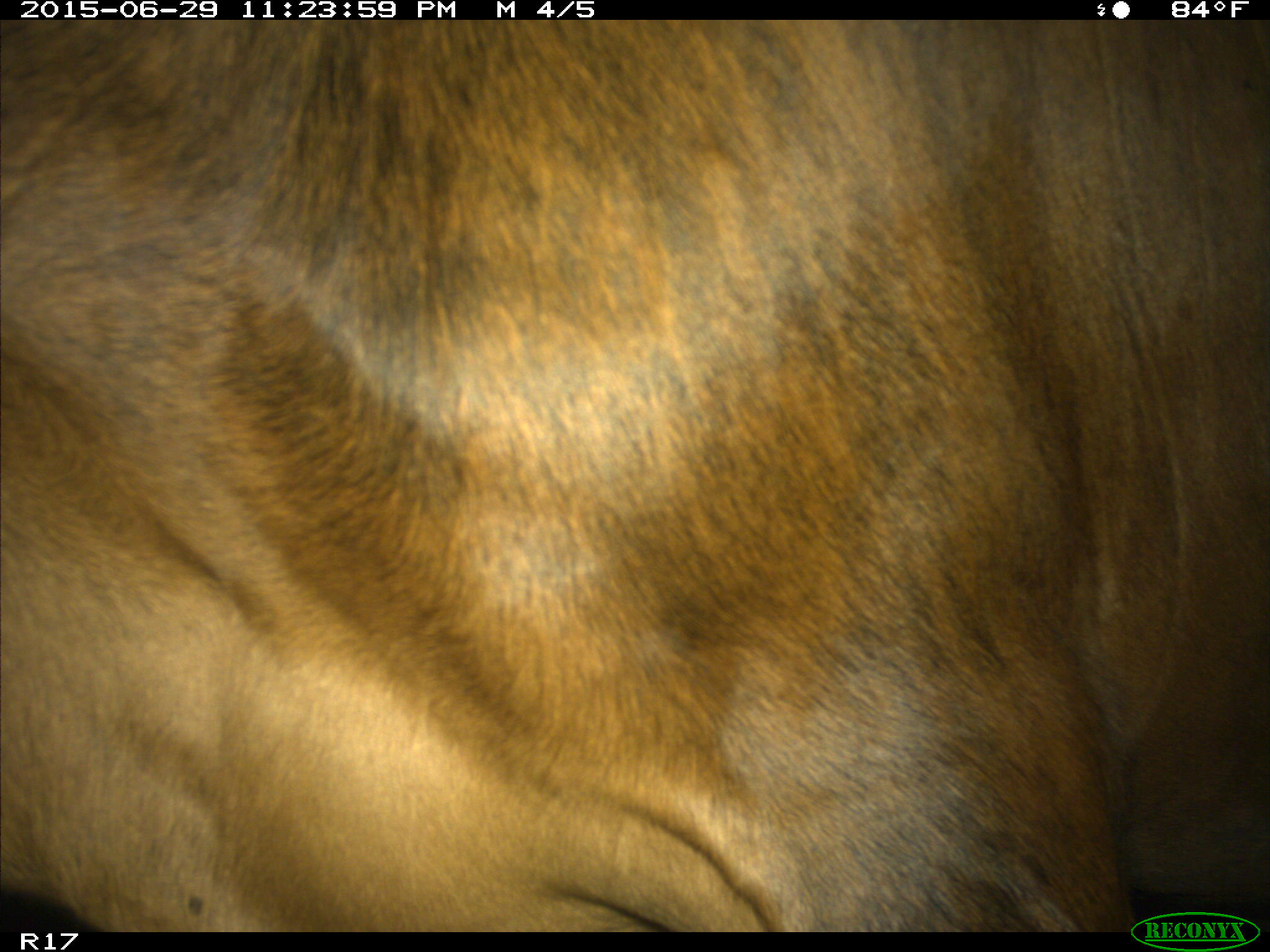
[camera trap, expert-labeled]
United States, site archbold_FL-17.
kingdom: Animalia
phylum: Chordata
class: Mammalia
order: Artiodactyla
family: Bovidae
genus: Bos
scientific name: Bos taurus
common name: domestic cow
Bos taurus (domestic cow).